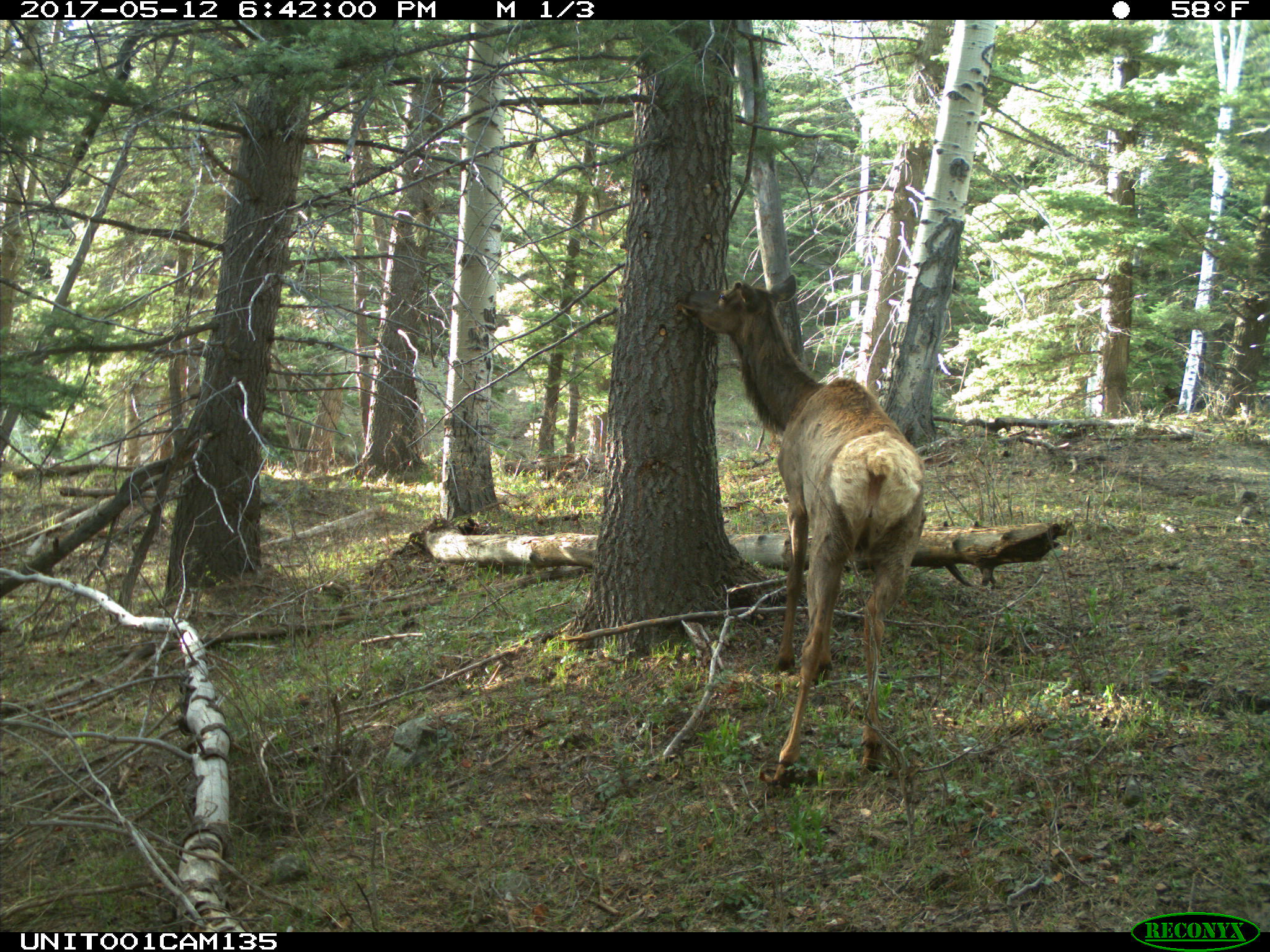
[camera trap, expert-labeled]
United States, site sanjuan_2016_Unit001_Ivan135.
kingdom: Animalia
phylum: Chordata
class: Mammalia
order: Artiodactyla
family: Cervidae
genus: Cervus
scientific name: Cervus elaphus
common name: red deer